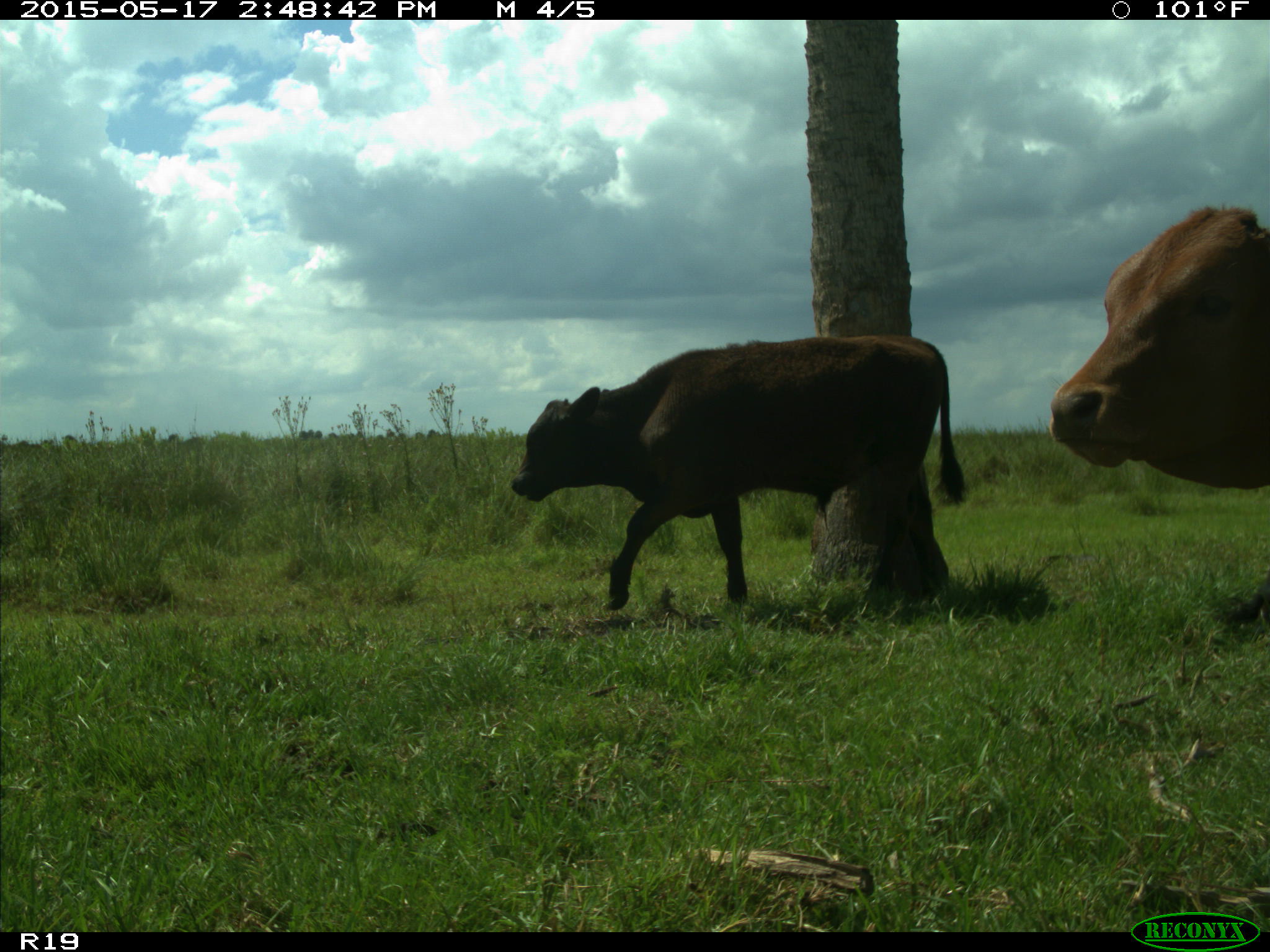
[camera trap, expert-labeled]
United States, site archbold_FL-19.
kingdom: Animalia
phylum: Chordata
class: Mammalia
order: Artiodactyla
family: Bovidae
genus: Bos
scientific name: Bos taurus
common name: domestic cow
Bos taurus (domestic cow).